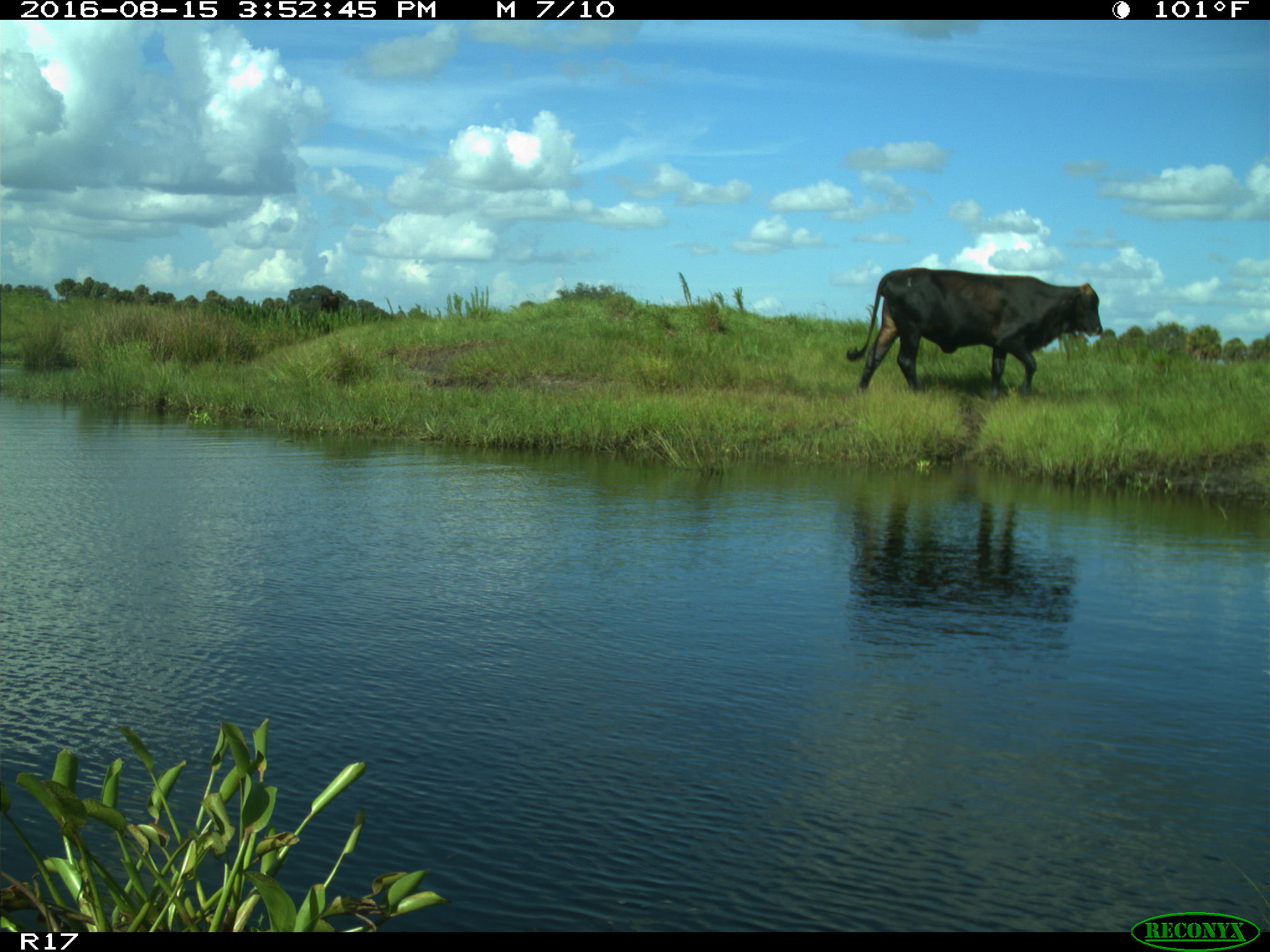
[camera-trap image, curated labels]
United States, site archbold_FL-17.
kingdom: Animalia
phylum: Chordata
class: Mammalia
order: Artiodactyla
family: Bovidae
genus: Bos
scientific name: Bos taurus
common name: domestic cow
Bos taurus (domestic cow).